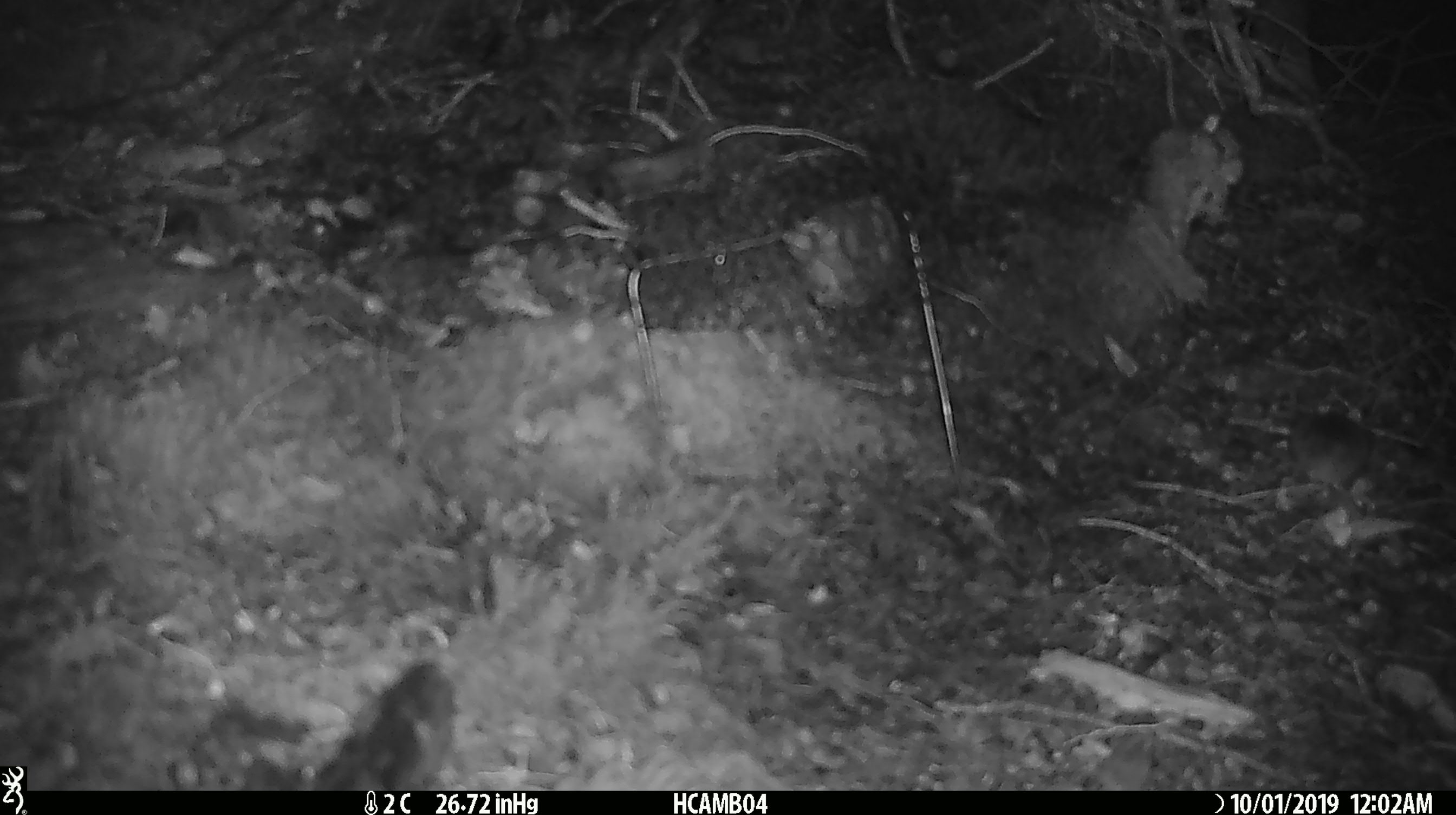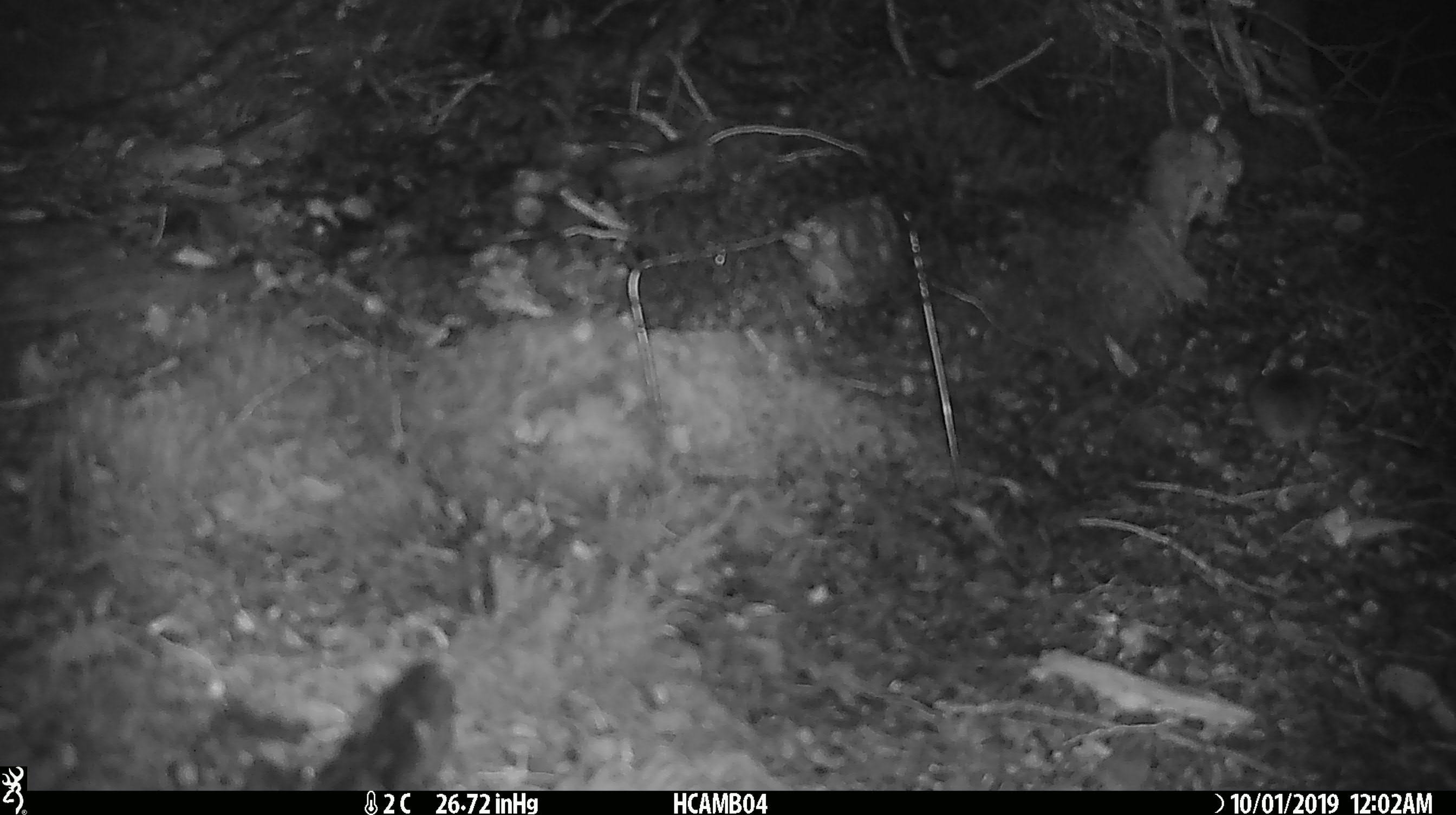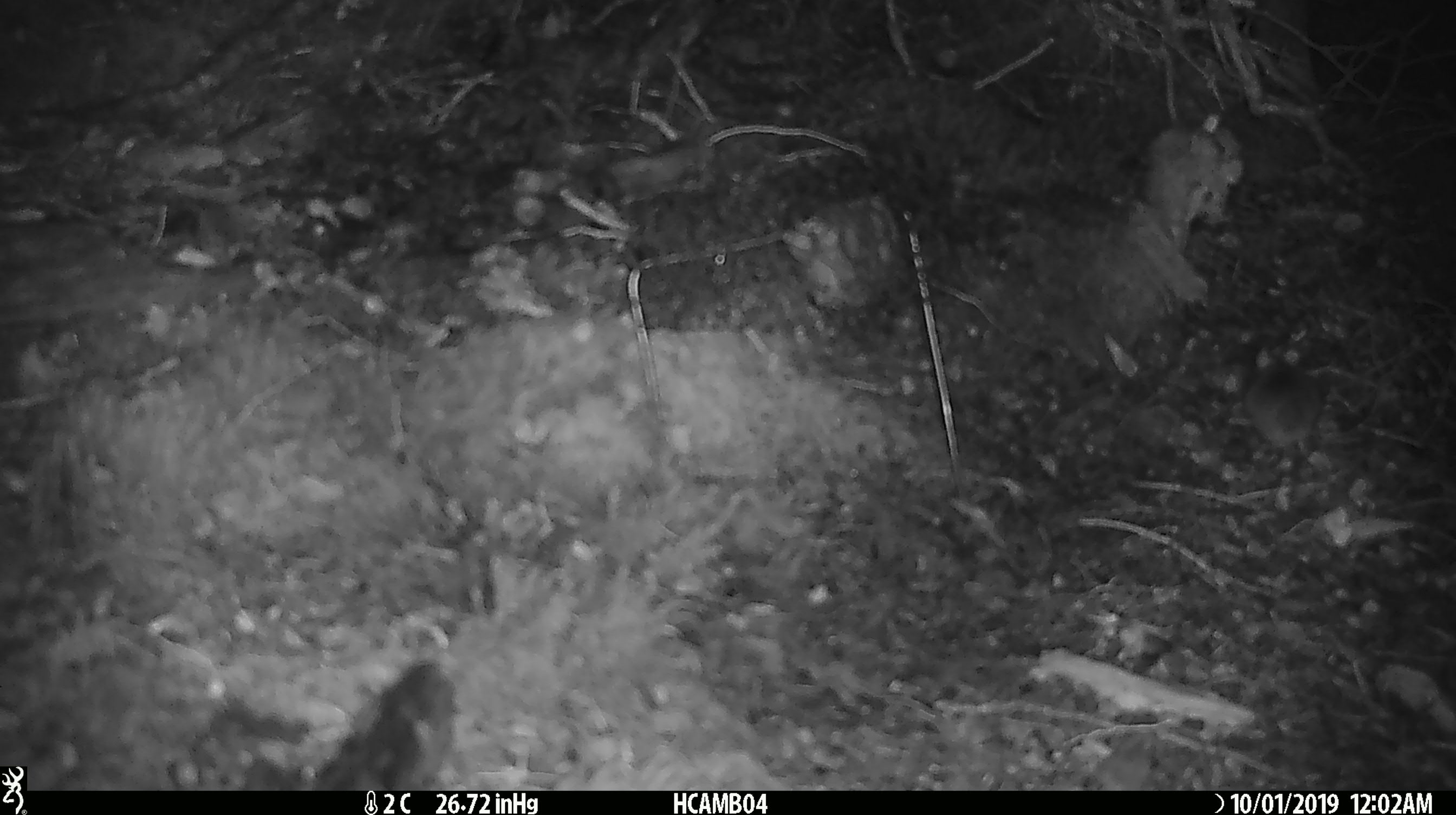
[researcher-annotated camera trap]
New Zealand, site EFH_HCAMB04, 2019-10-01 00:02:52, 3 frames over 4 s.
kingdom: Animalia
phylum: Chordata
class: Mammalia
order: Rodentia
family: Muridae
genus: Mus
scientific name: Mus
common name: mouse